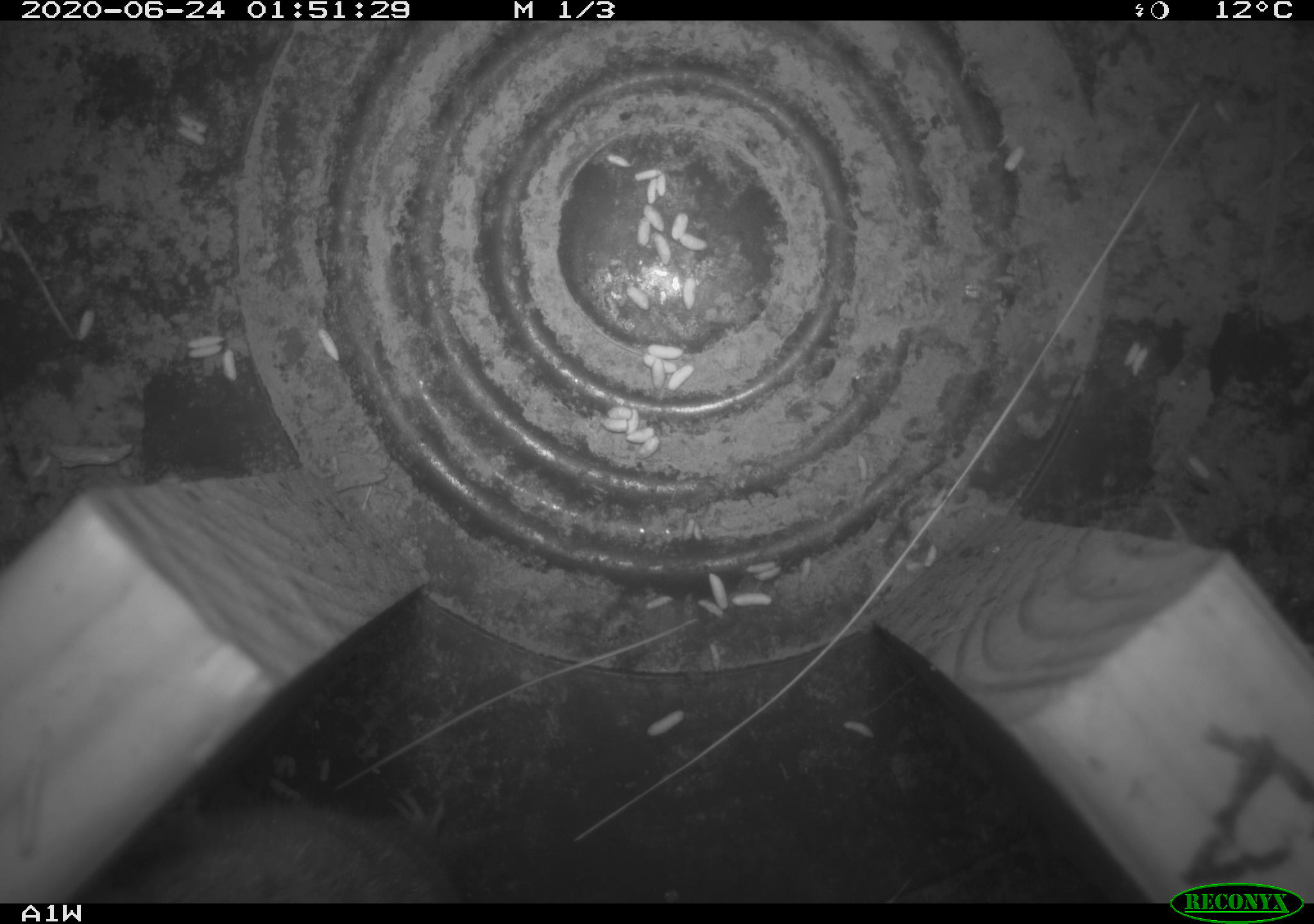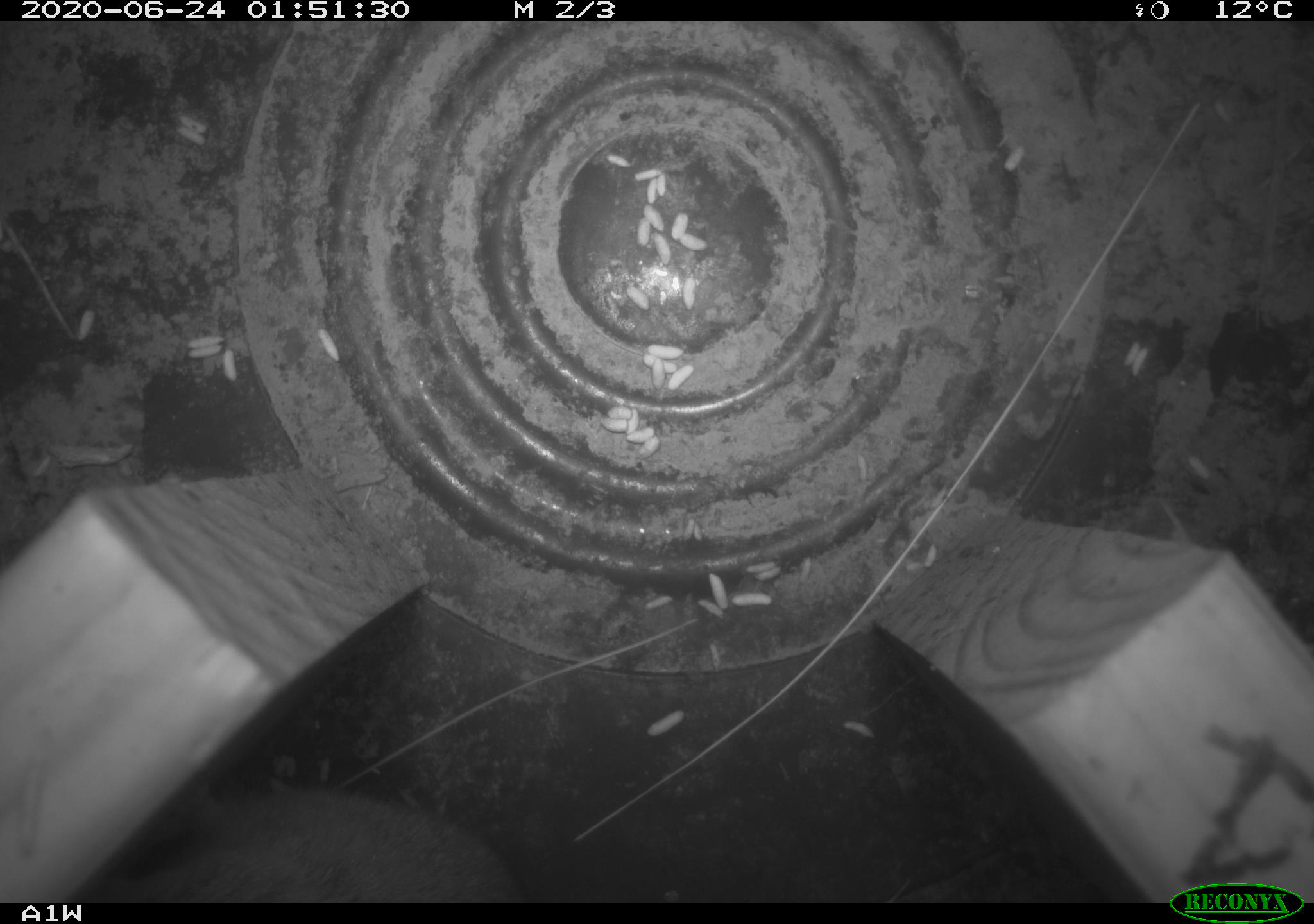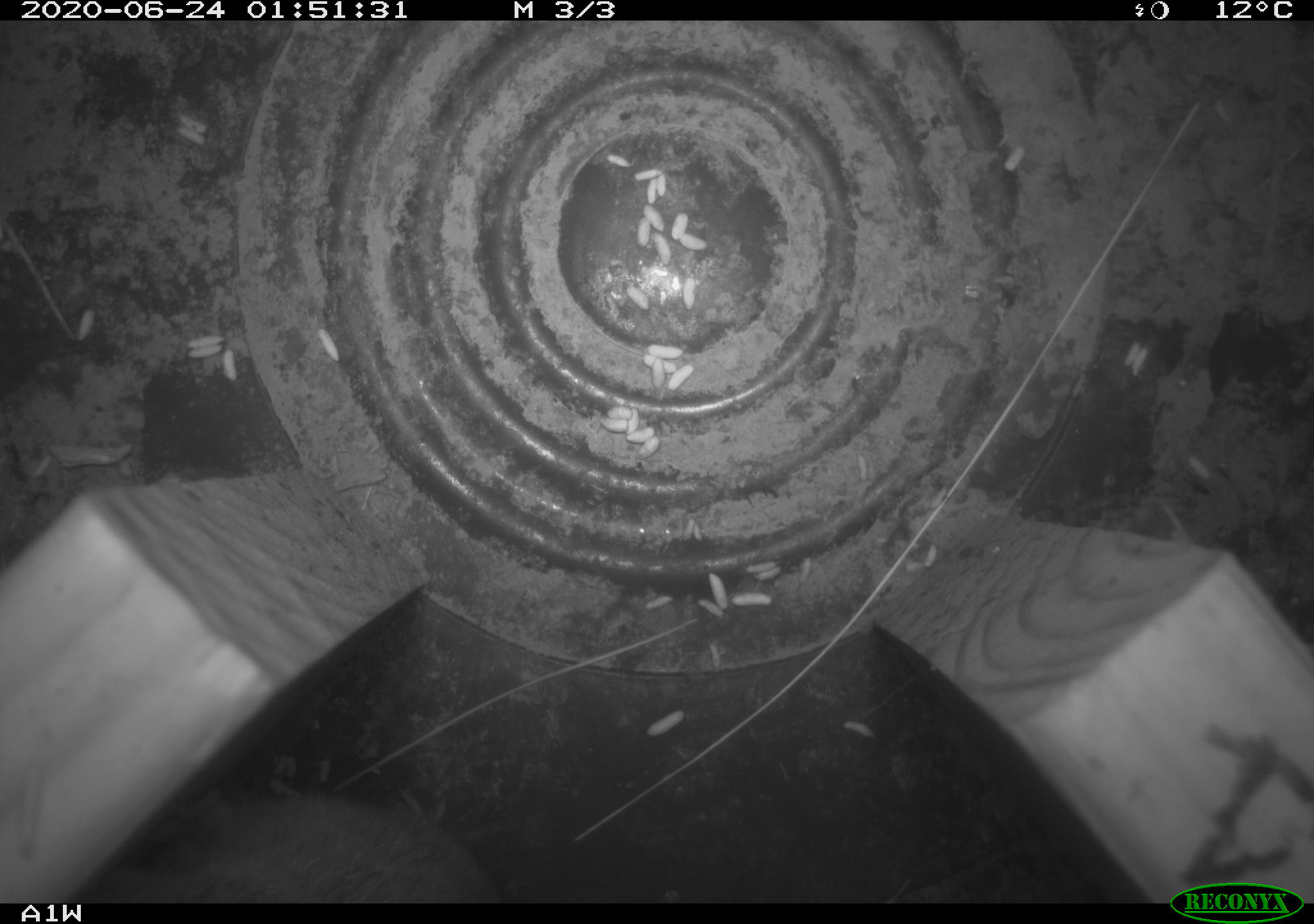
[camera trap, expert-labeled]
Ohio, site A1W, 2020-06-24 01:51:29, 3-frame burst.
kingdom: Animalia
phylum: Chordata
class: Mammalia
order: Rodentia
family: Cricetidae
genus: Microtus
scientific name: Microtus pennsylvanicus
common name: meadow vole